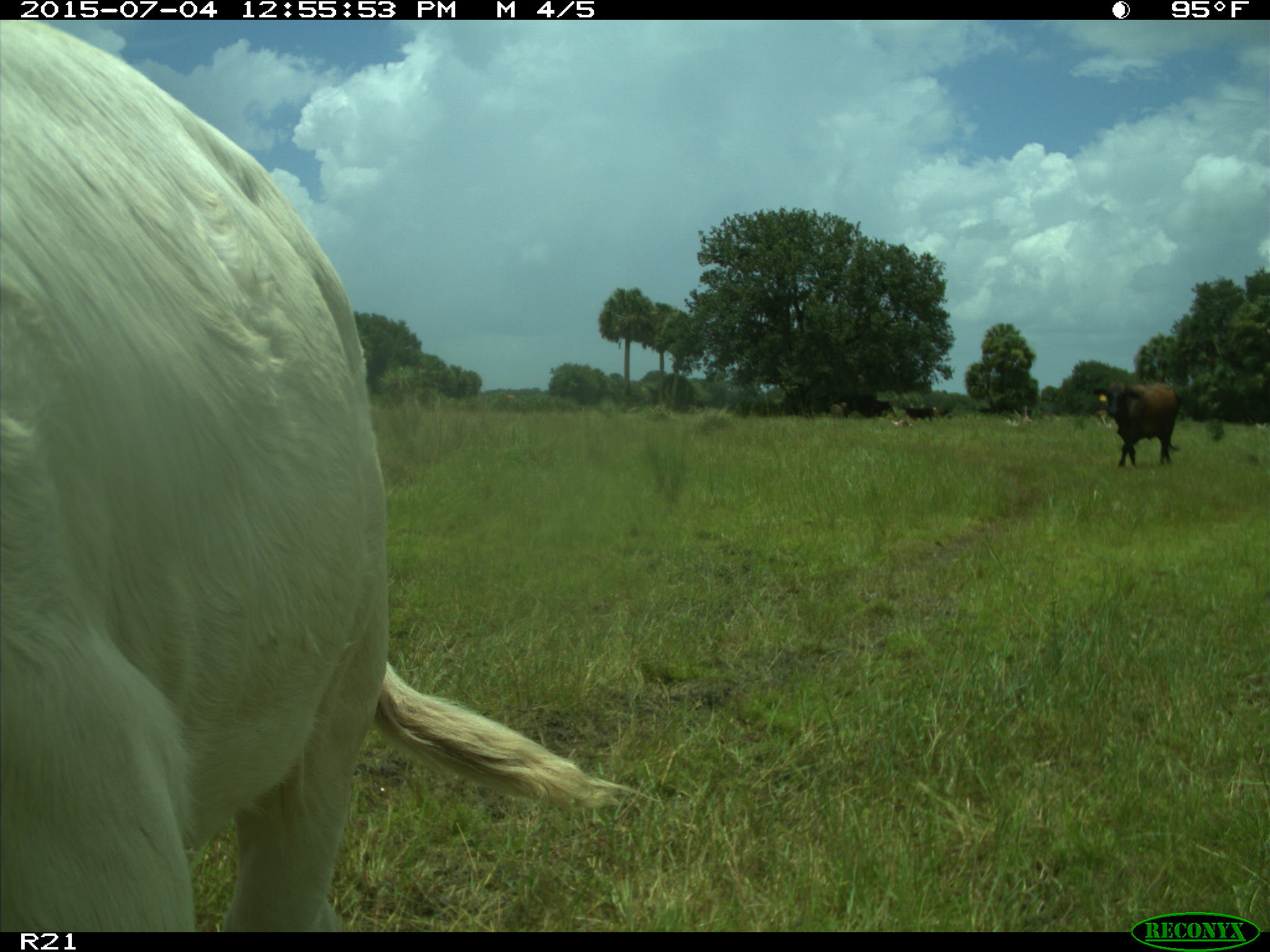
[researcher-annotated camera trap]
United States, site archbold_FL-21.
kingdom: Animalia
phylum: Chordata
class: Mammalia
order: Artiodactyla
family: Bovidae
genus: Bos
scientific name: Bos taurus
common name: domestic cow